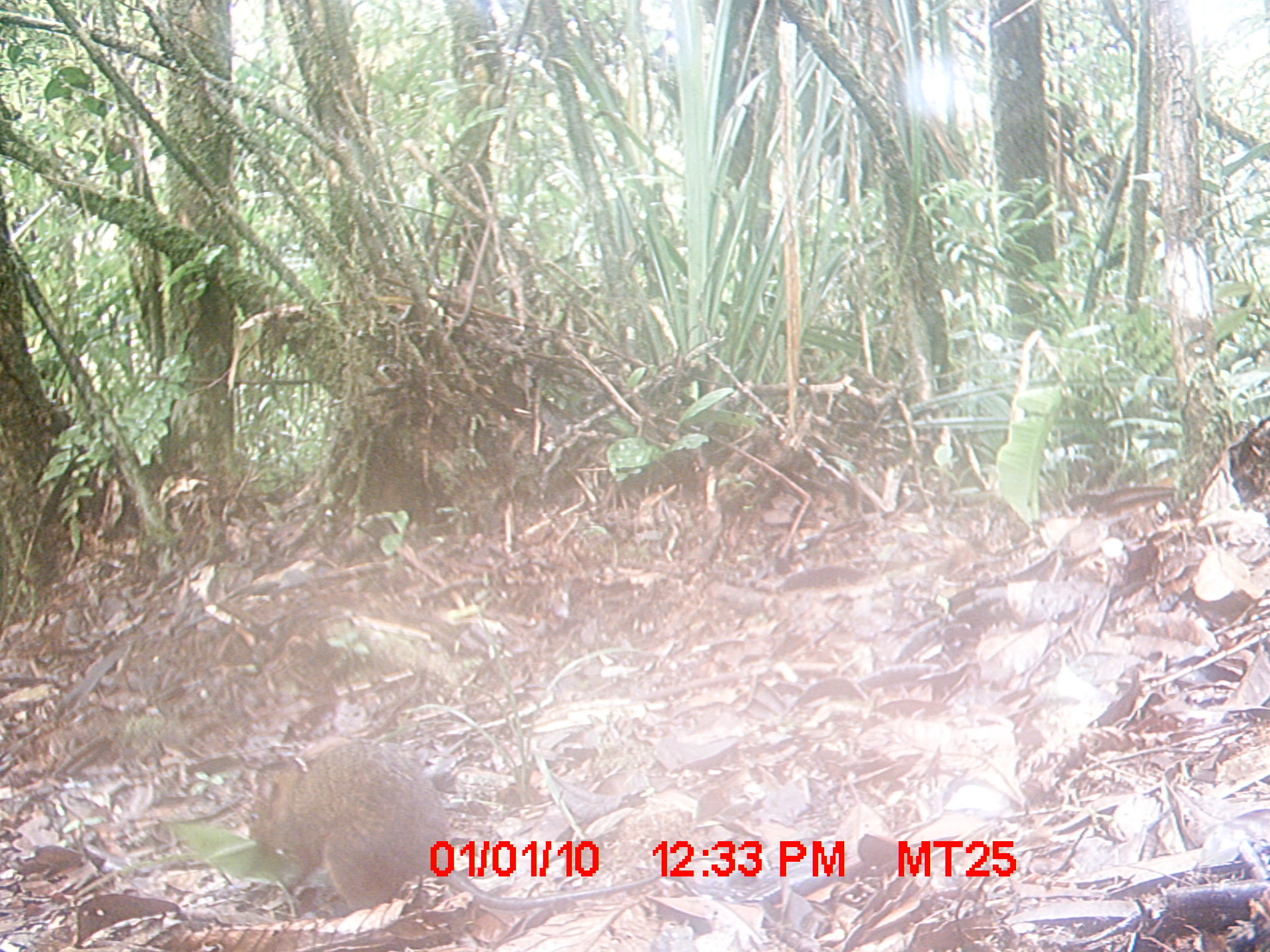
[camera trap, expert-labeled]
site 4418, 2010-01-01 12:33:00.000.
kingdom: Animalia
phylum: Chordata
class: Mammalia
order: Rodentia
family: Nesomyidae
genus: Hypogeomys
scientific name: Hypogeomys antimena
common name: malagasy giant rat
Hypogeomys antimena (malagasy giant rat), count 1.